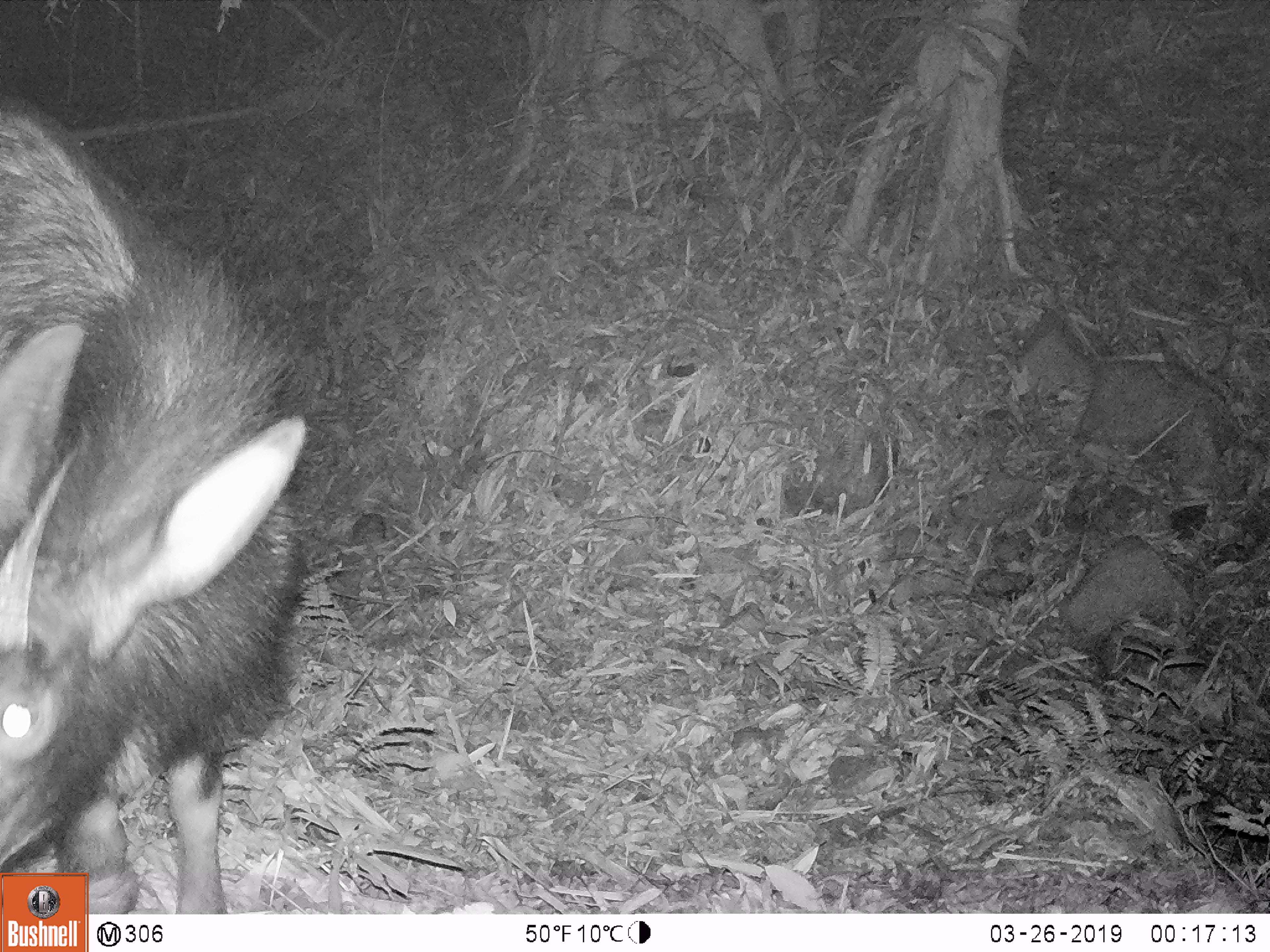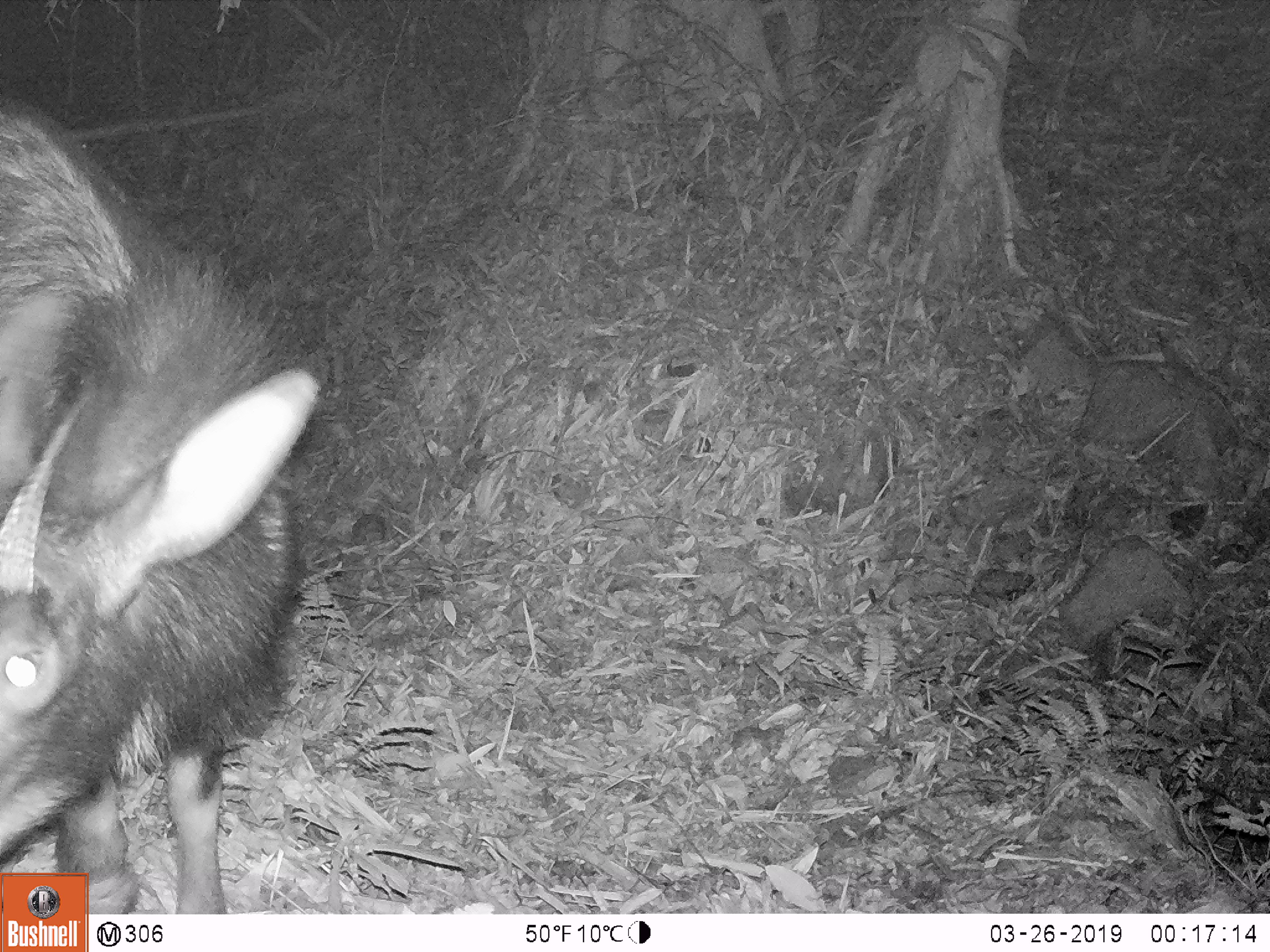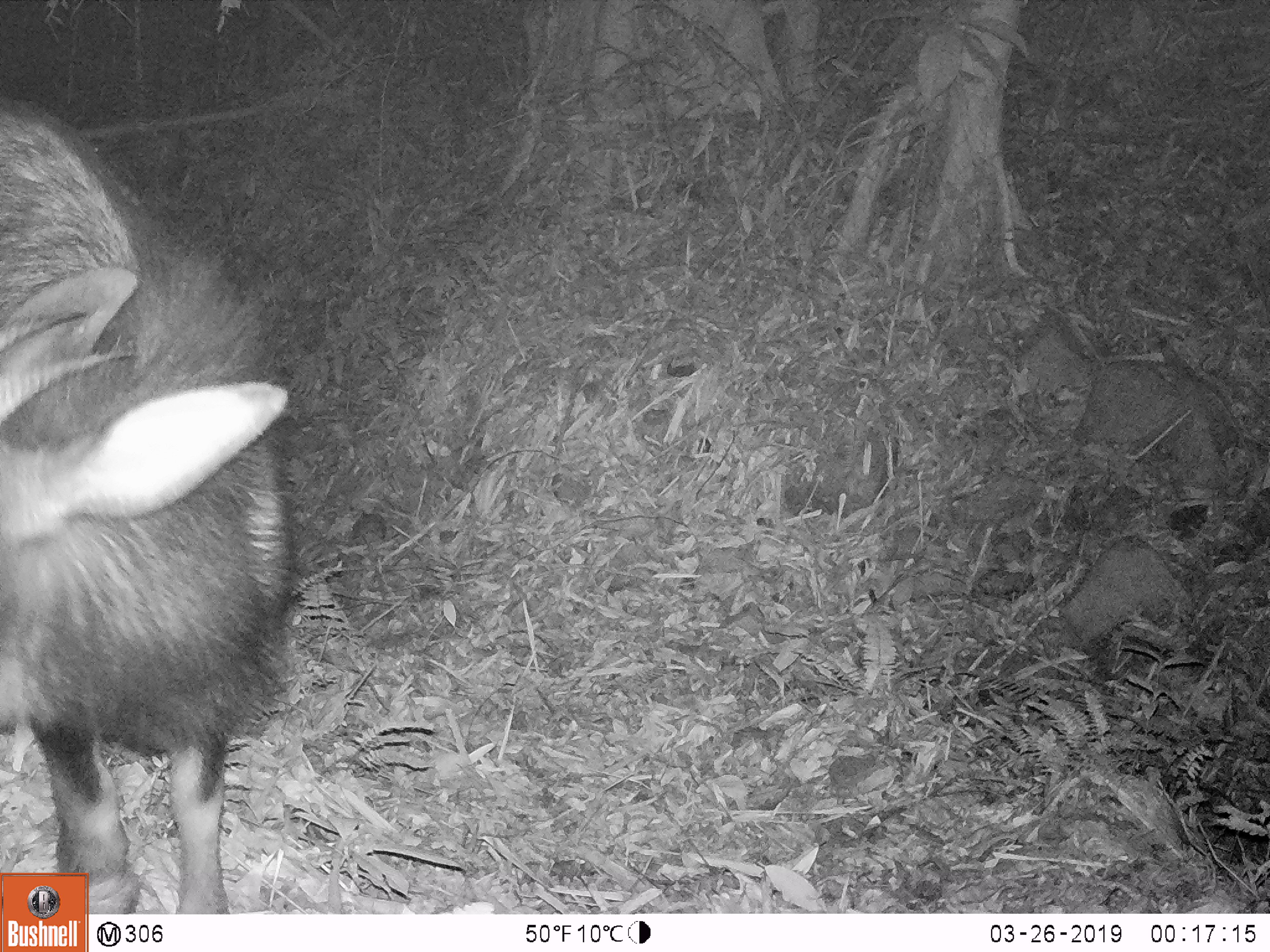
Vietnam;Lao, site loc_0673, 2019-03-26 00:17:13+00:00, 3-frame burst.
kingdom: Animalia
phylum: Chordata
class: Mammalia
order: Artiodactyla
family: Bovidae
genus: Capricornis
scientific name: Capricornis sumatraensis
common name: chinese serow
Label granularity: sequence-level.